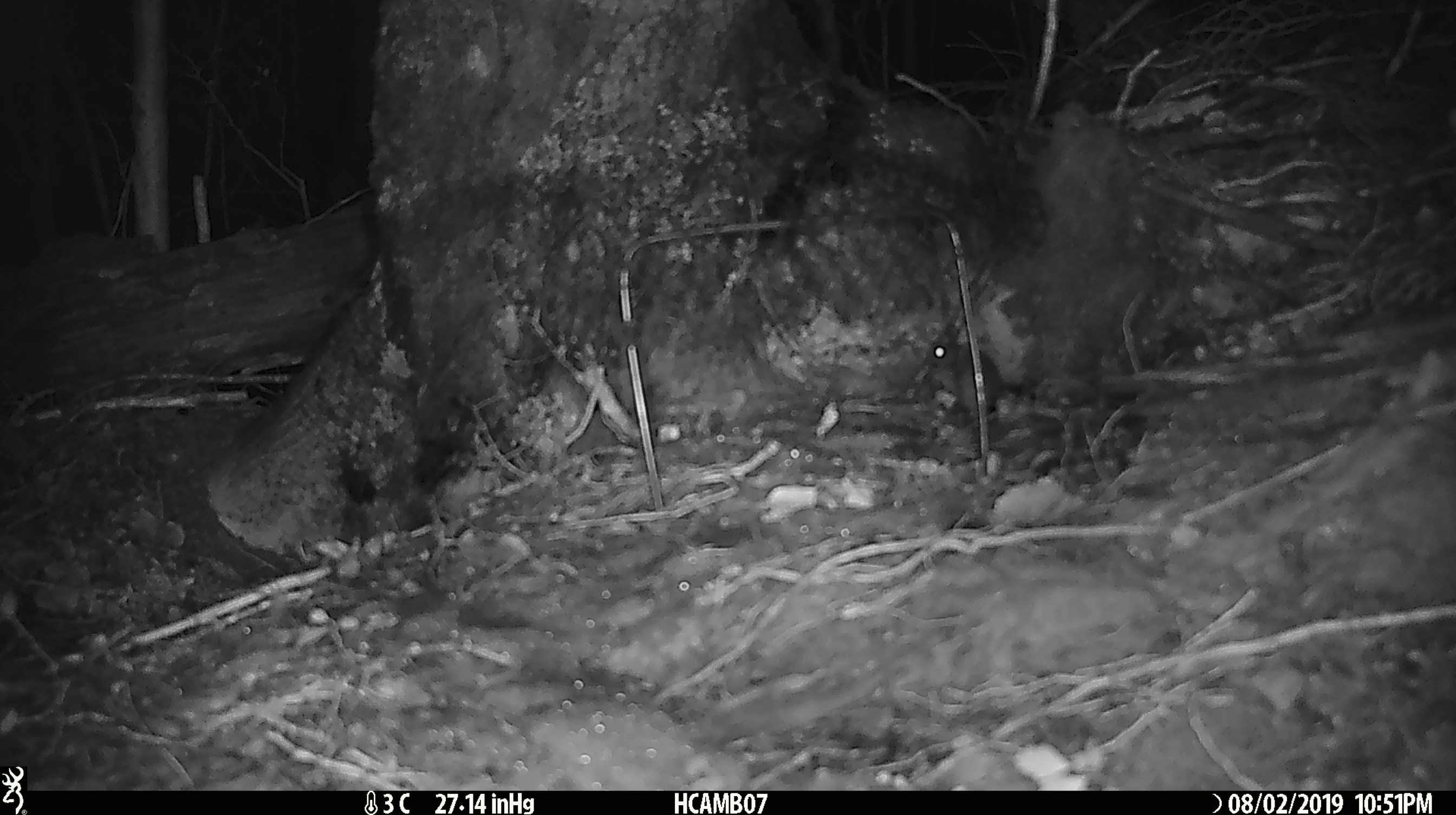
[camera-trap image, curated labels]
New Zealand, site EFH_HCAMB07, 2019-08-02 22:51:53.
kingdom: Animalia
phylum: Chordata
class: Mammalia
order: Rodentia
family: Muridae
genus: Mus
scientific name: Mus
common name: mouse